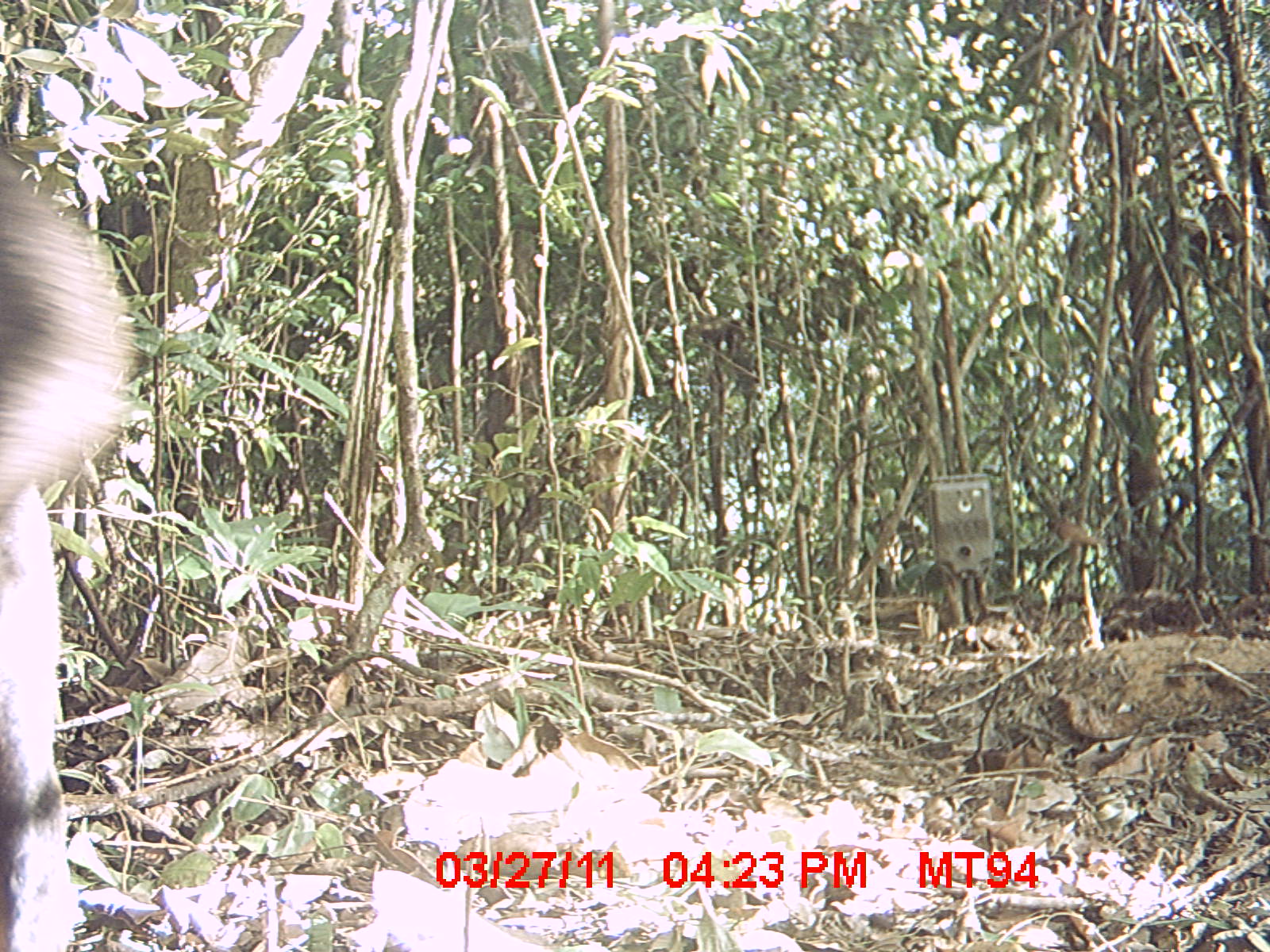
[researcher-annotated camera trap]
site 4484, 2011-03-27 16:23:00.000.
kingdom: Animalia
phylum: Chordata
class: Mammalia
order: Carnivora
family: Canidae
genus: Canis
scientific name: Canis familiaris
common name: domestic dog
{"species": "Canis familiaris (domestic dog)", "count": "1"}